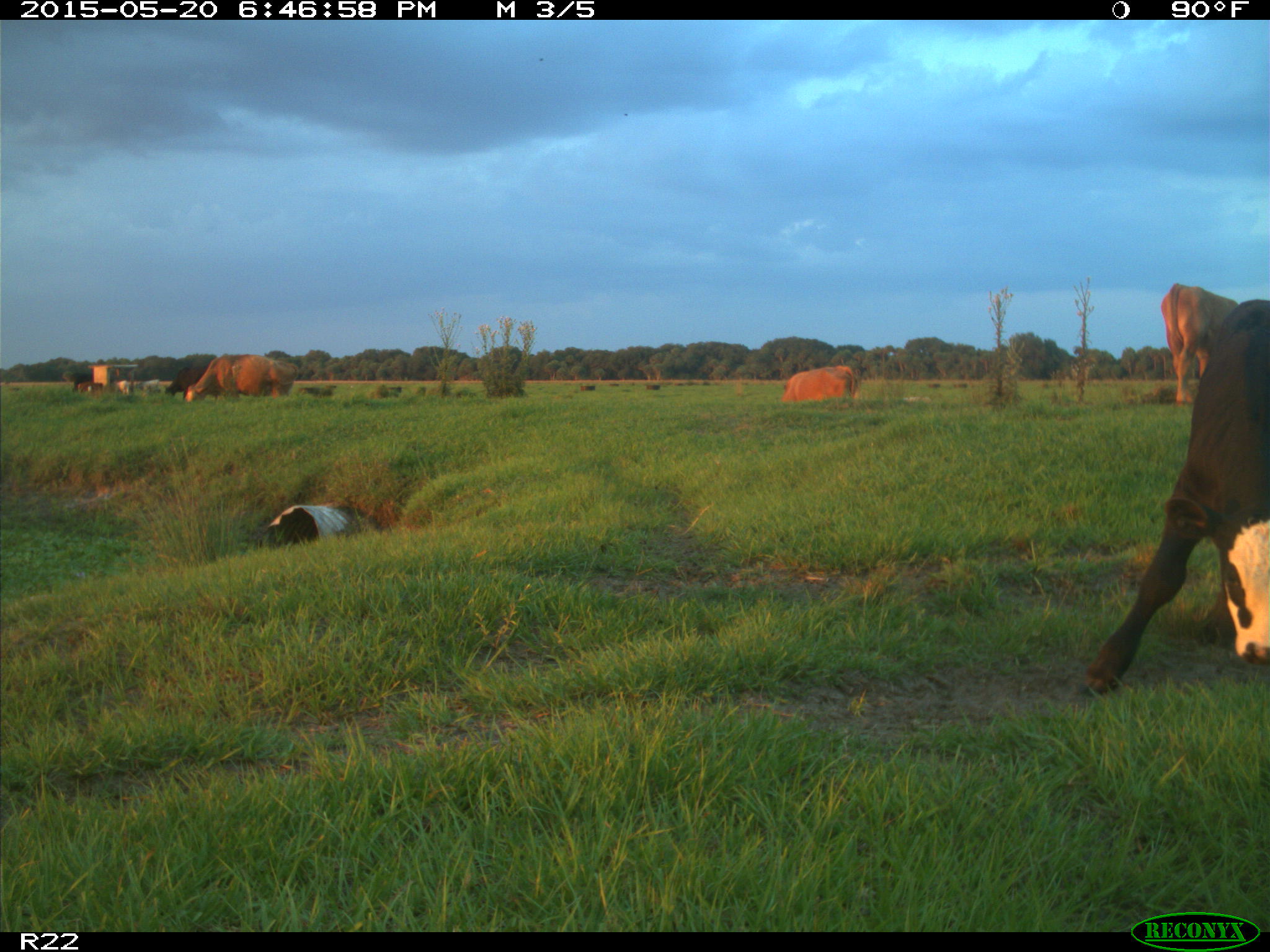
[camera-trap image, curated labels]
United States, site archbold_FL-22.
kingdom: Animalia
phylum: Chordata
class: Mammalia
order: Artiodactyla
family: Bovidae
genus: Bos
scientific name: Bos taurus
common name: domestic cow